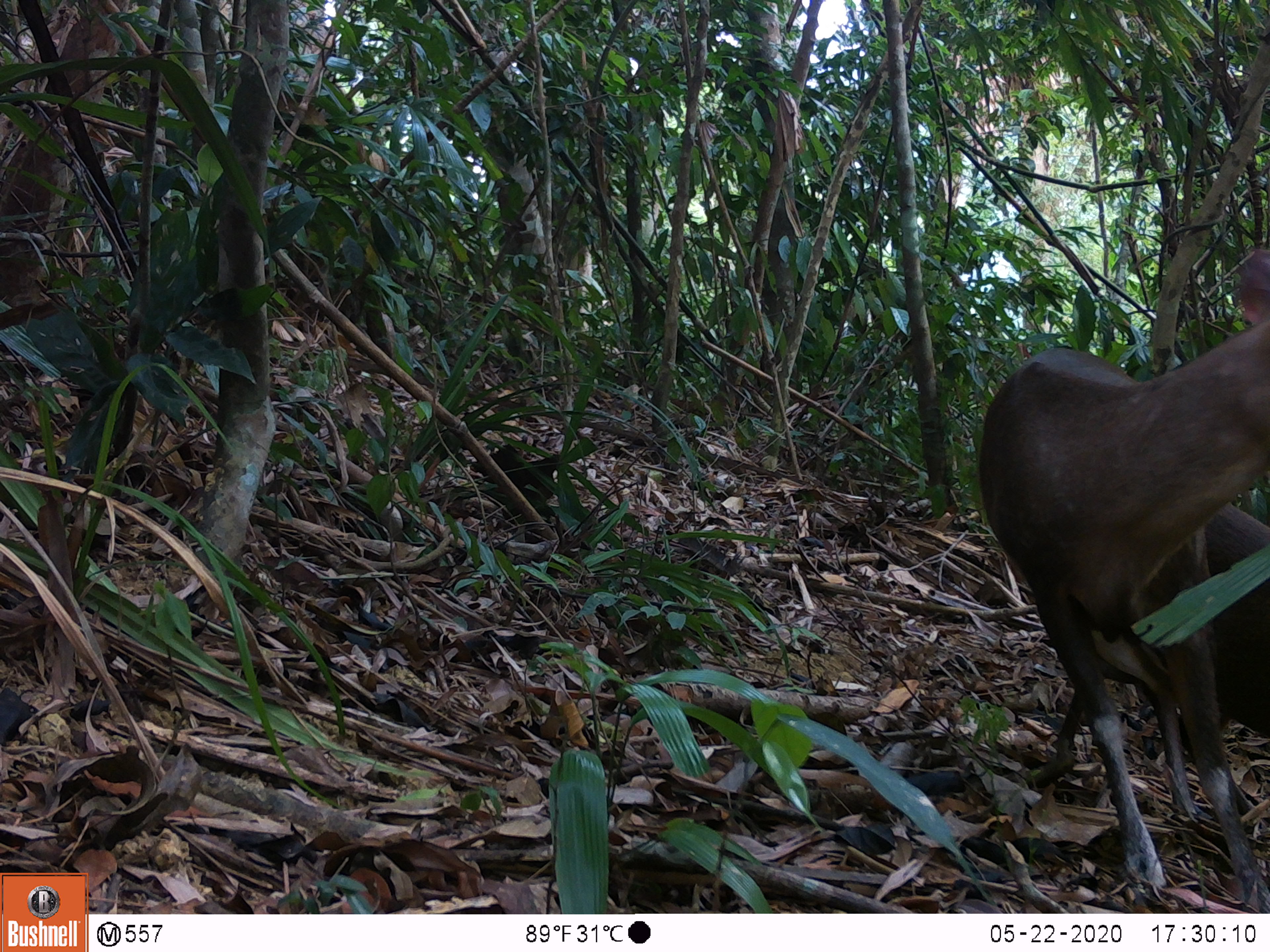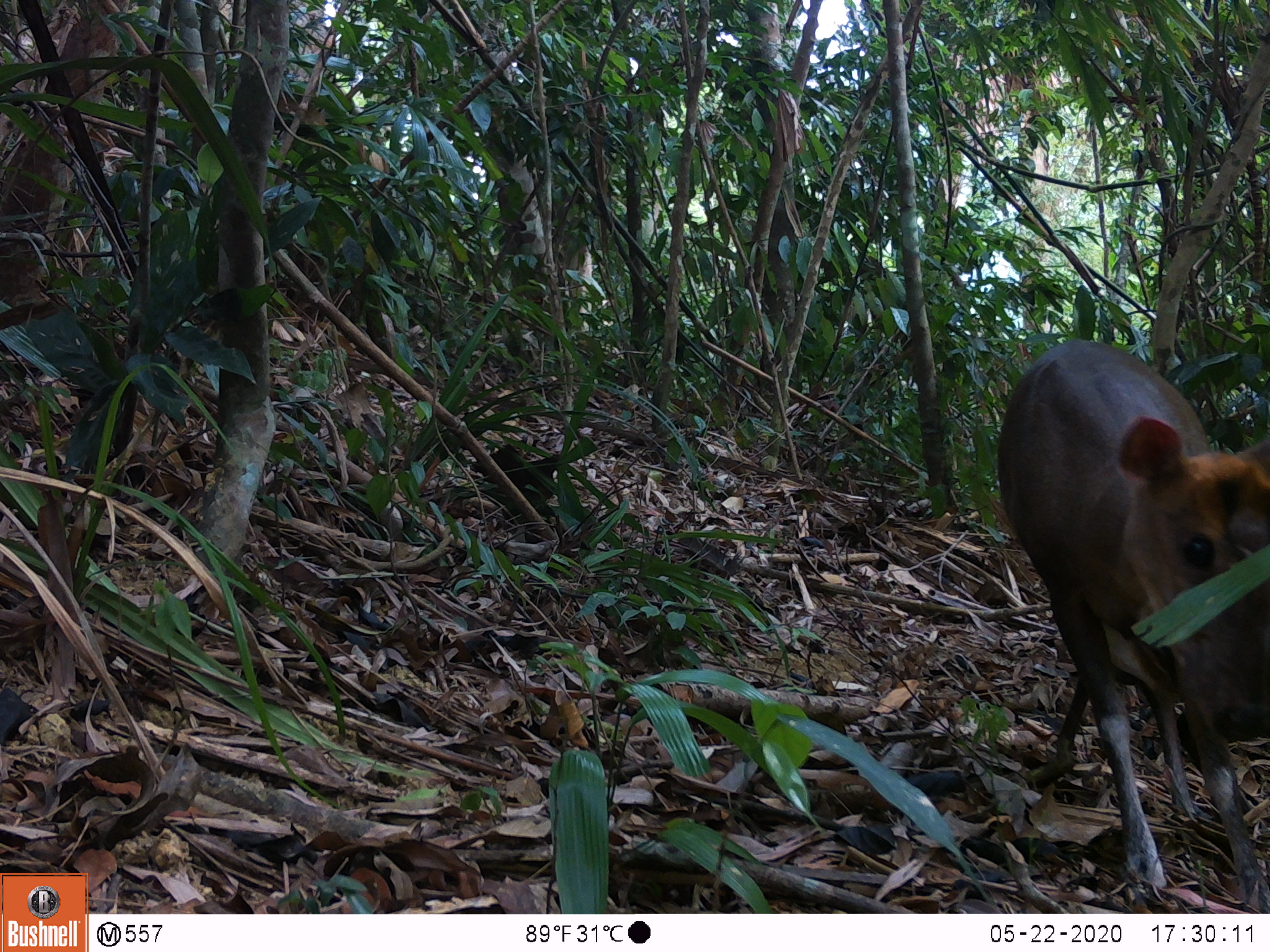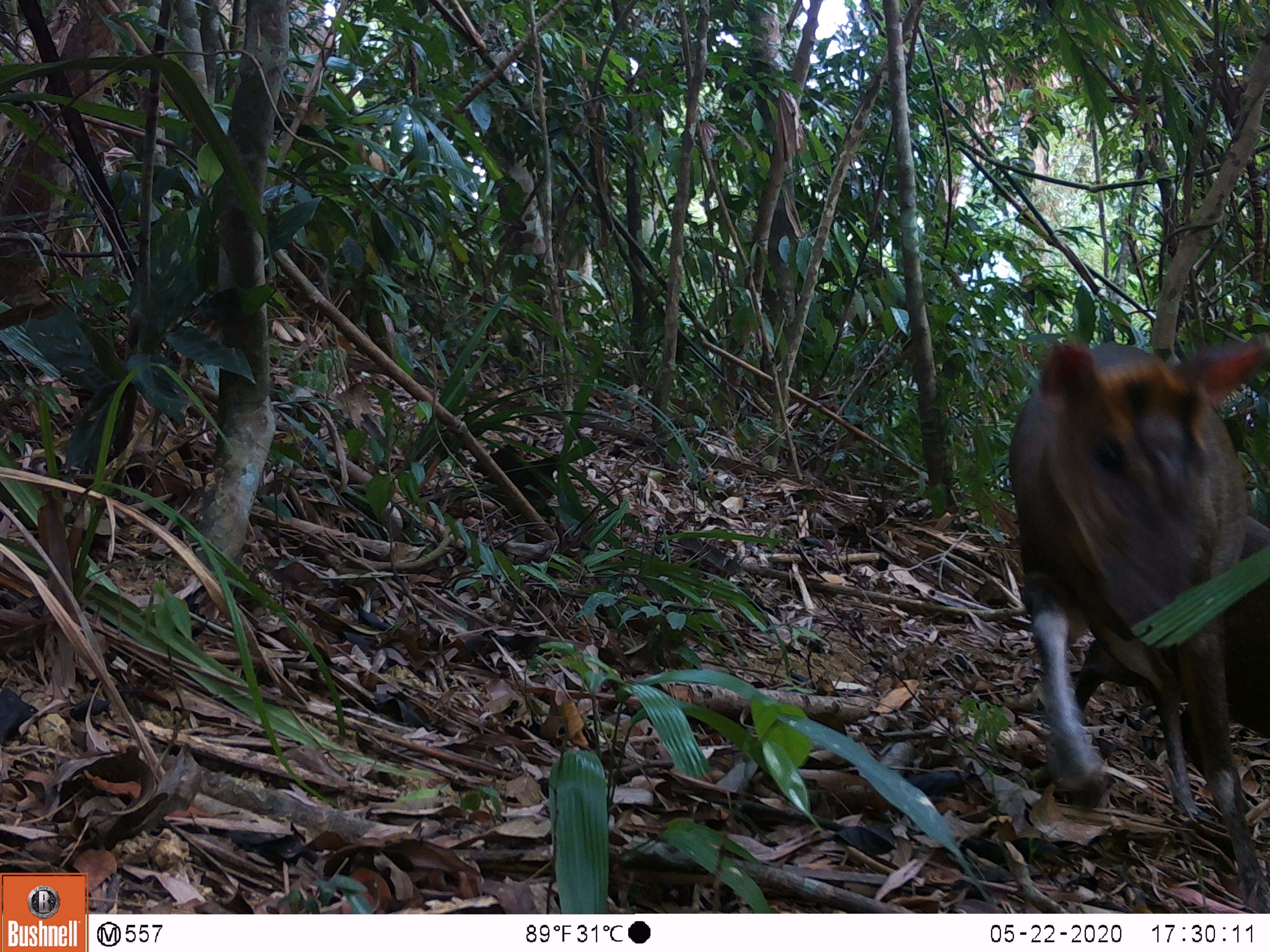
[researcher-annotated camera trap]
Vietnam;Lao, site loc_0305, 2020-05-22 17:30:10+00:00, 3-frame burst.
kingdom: Animalia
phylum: Chordata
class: Mammalia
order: Artiodactyla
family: Cervidae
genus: Muntiacus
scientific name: Muntiacus rooseveltorum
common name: roosevelt's muntjac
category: roosevelts muntjac group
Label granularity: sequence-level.